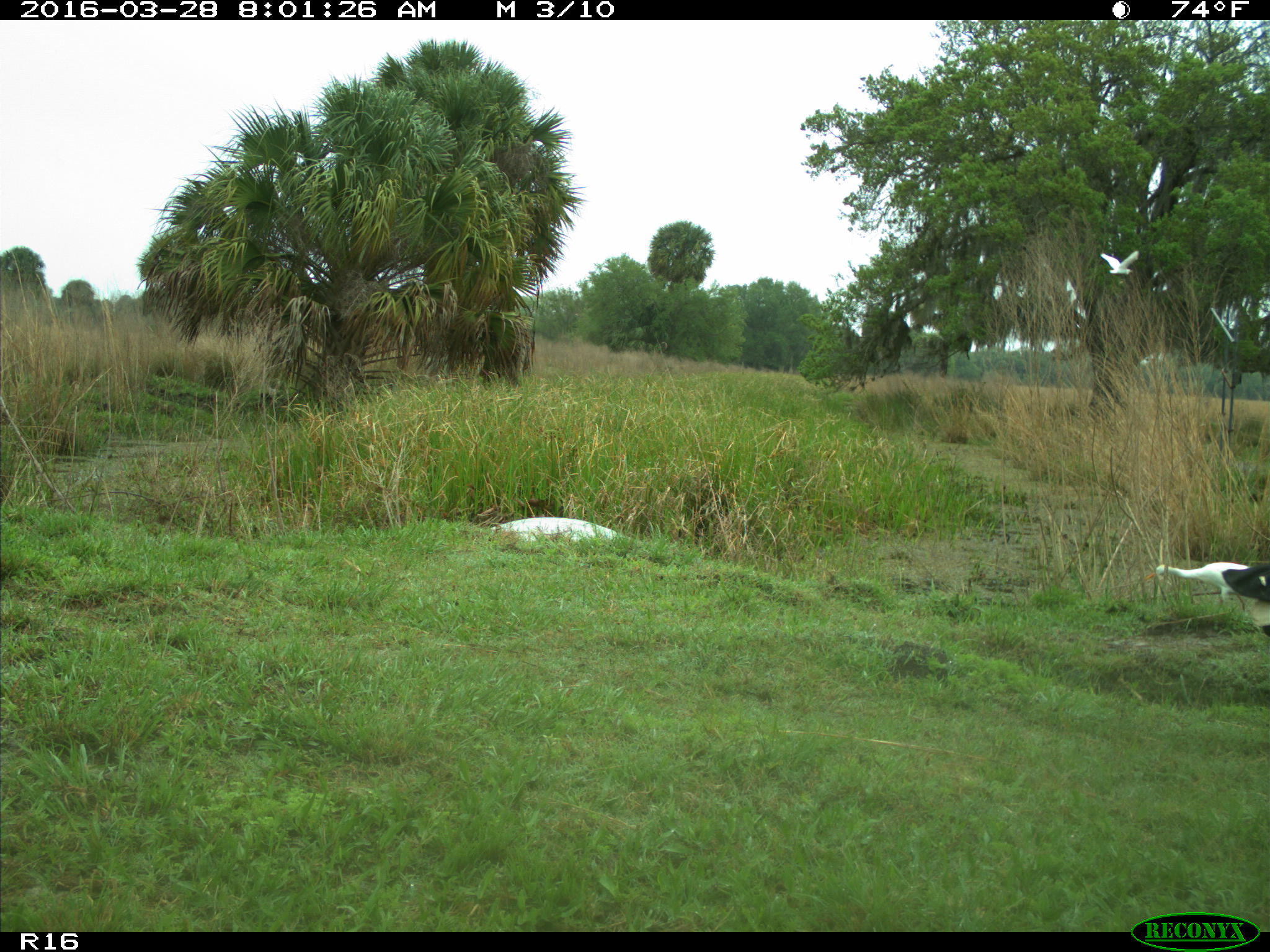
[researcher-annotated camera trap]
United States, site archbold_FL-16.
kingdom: Animalia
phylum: Chordata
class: Mammalia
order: Artiodactyla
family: Bovidae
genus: Bos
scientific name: Bos taurus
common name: domestic cow